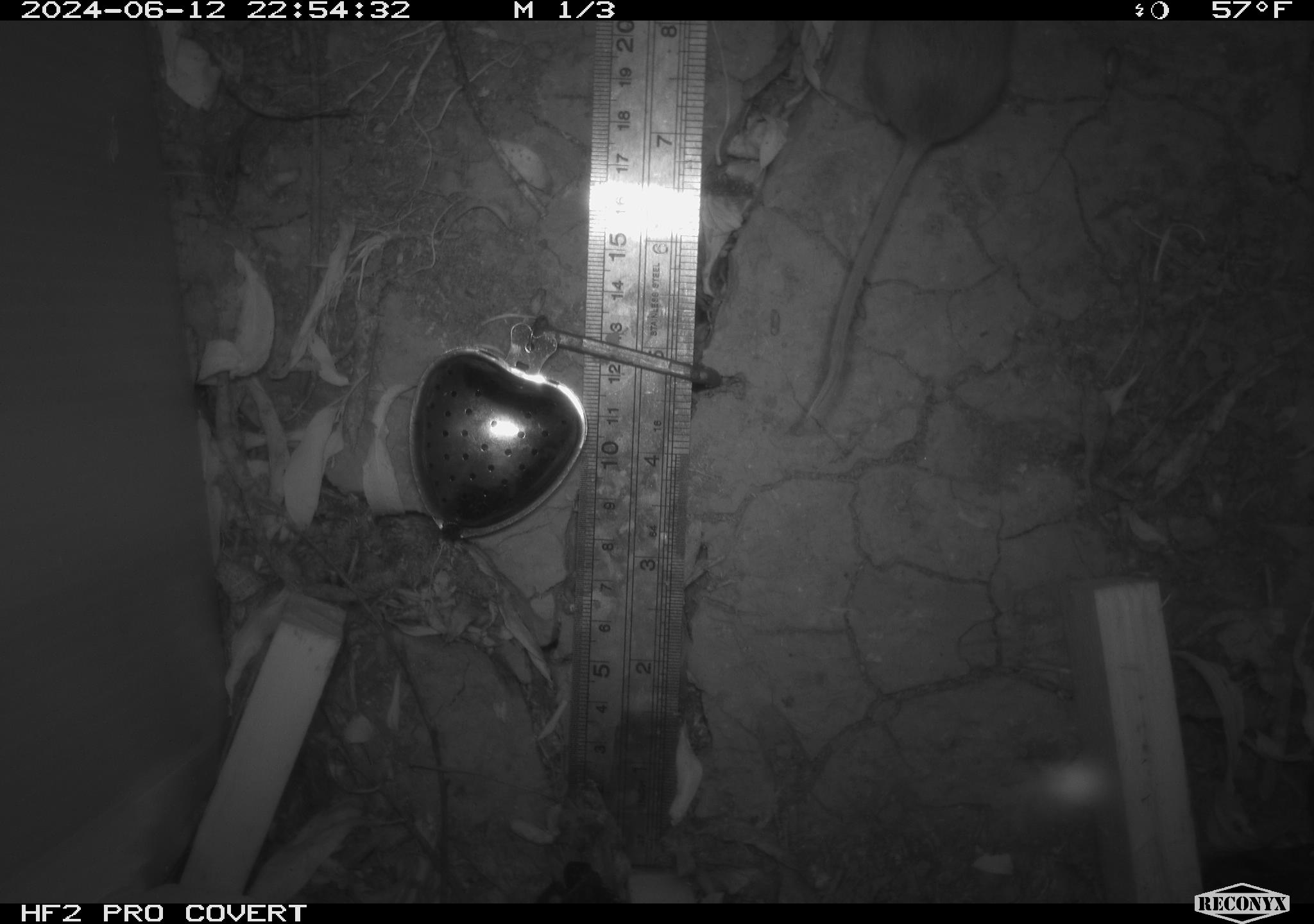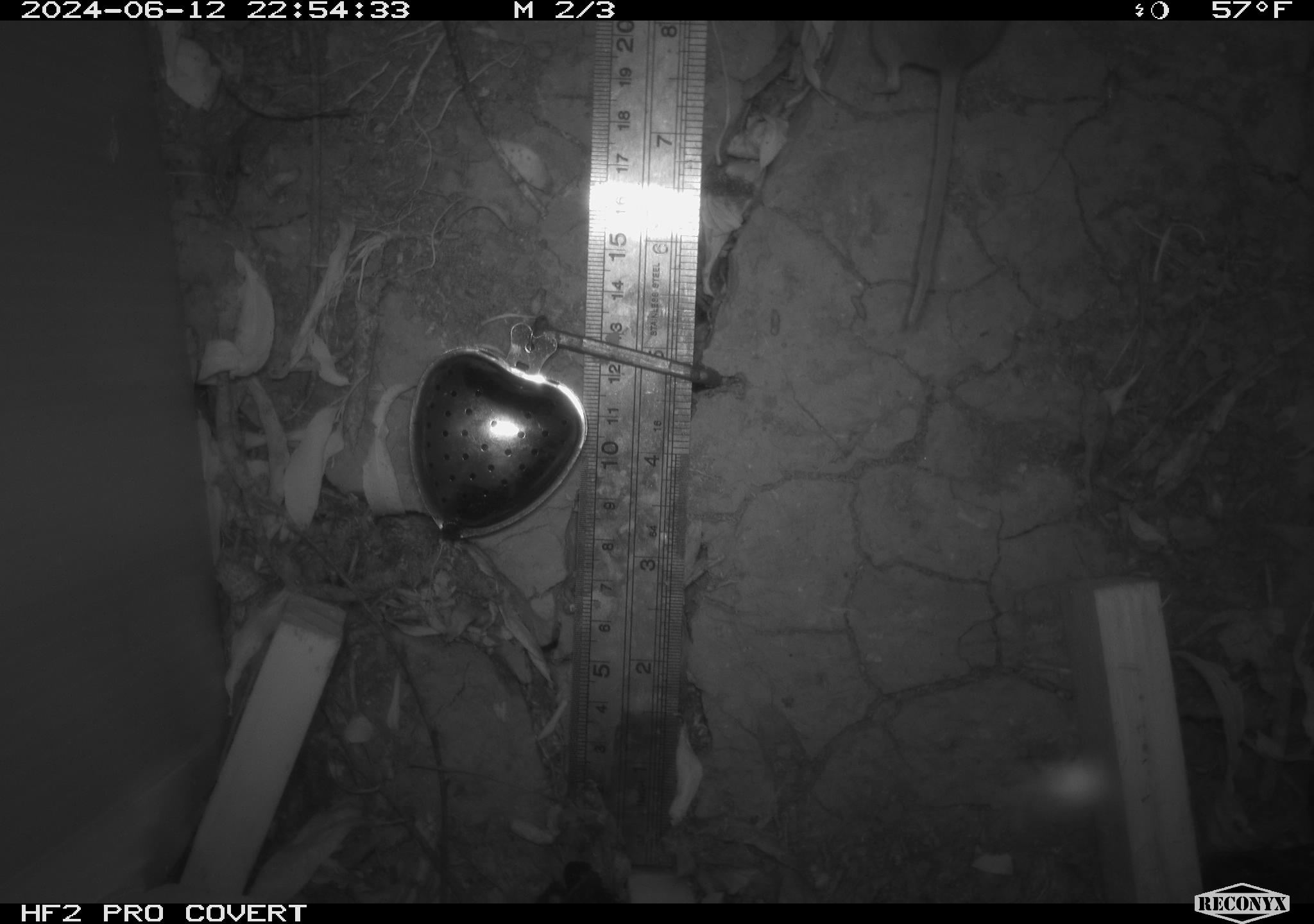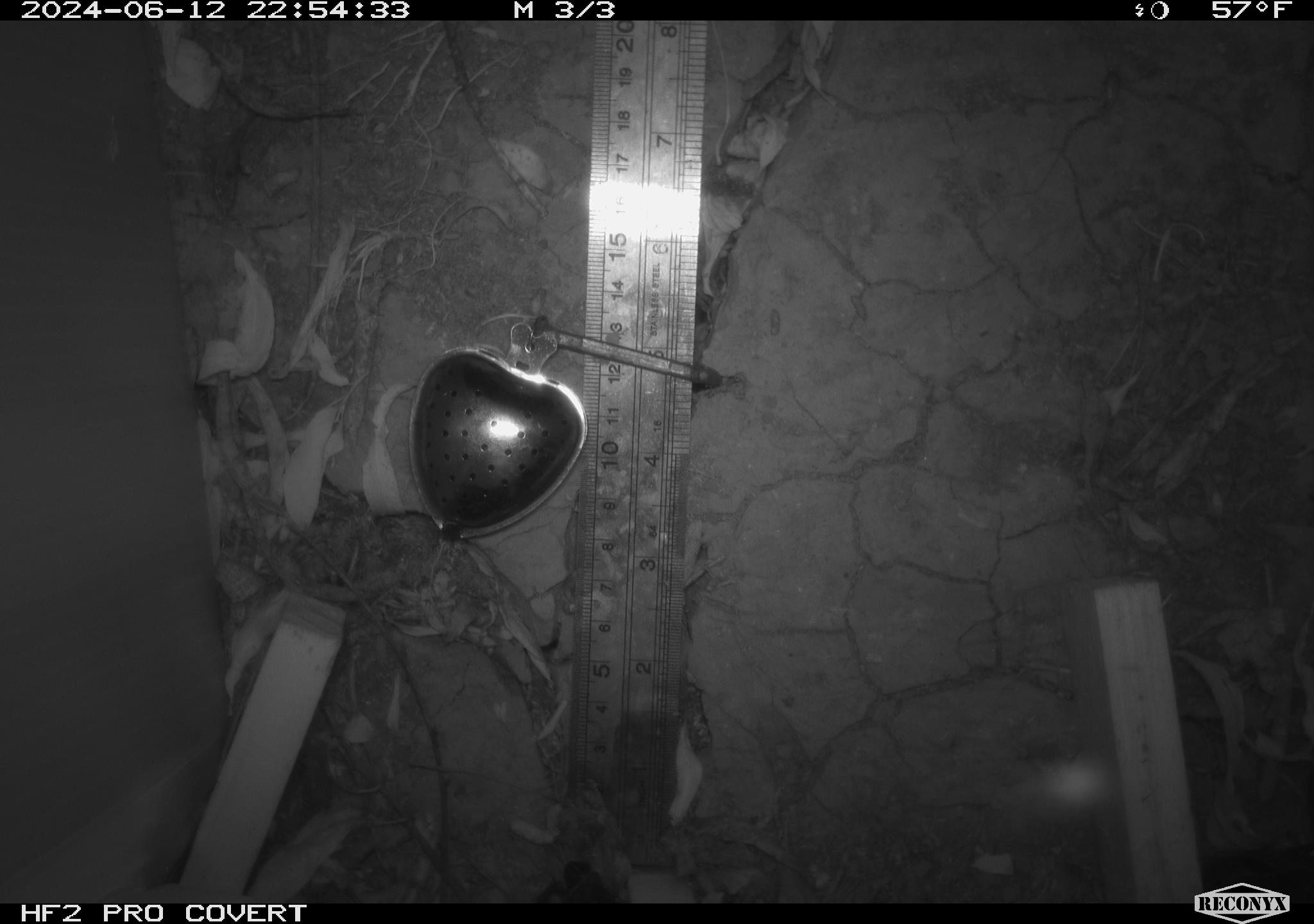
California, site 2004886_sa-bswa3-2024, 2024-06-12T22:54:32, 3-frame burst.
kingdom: Animalia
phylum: Chordata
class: Mammalia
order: Rodentia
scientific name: Rodentia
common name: mouse species